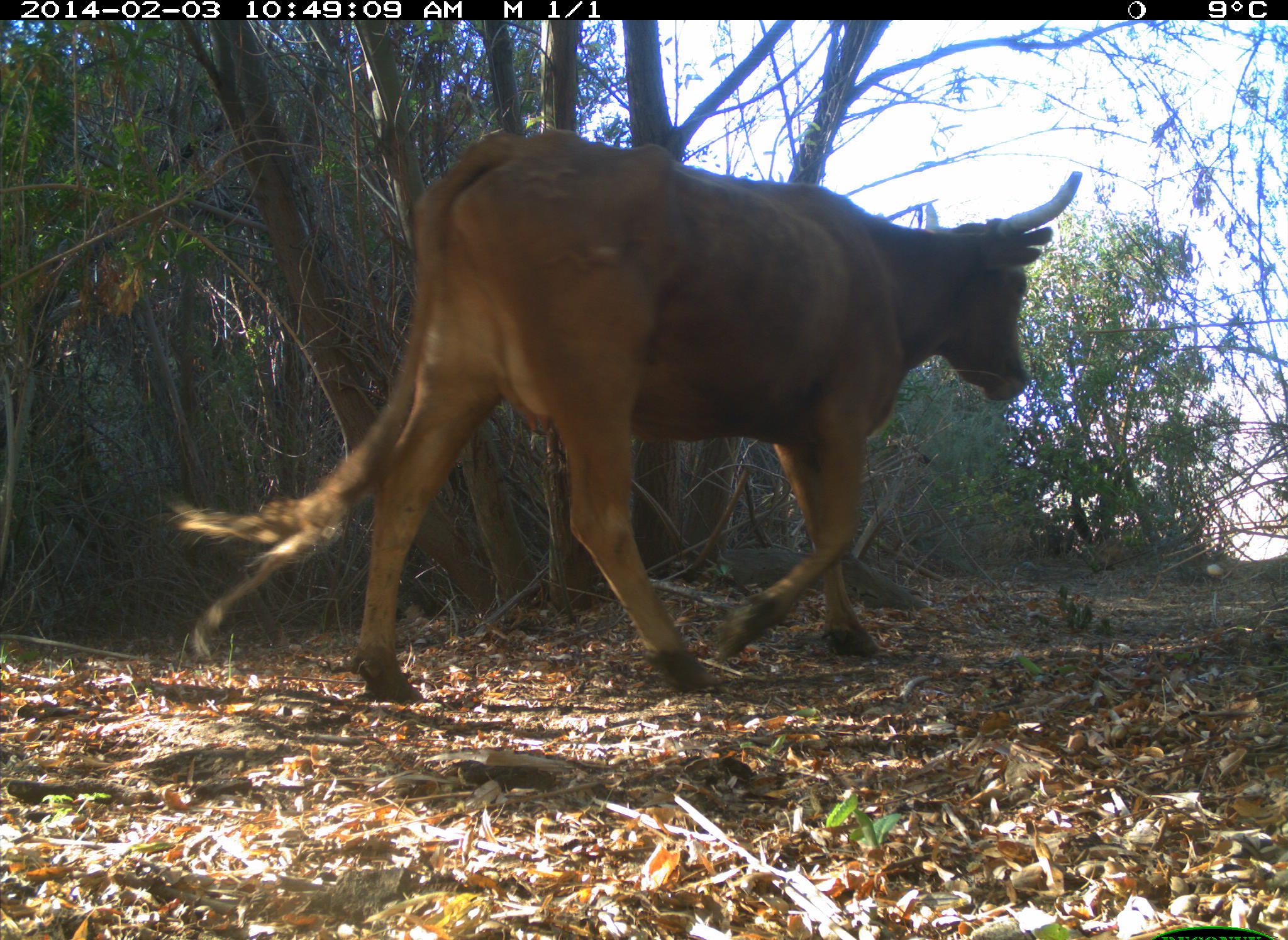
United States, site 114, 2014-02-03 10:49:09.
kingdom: Animalia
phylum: Chordata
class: Mammalia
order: Artiodactyla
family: Bovidae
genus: Bos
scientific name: Bos taurus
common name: cow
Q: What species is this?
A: Cow (Bos taurus).